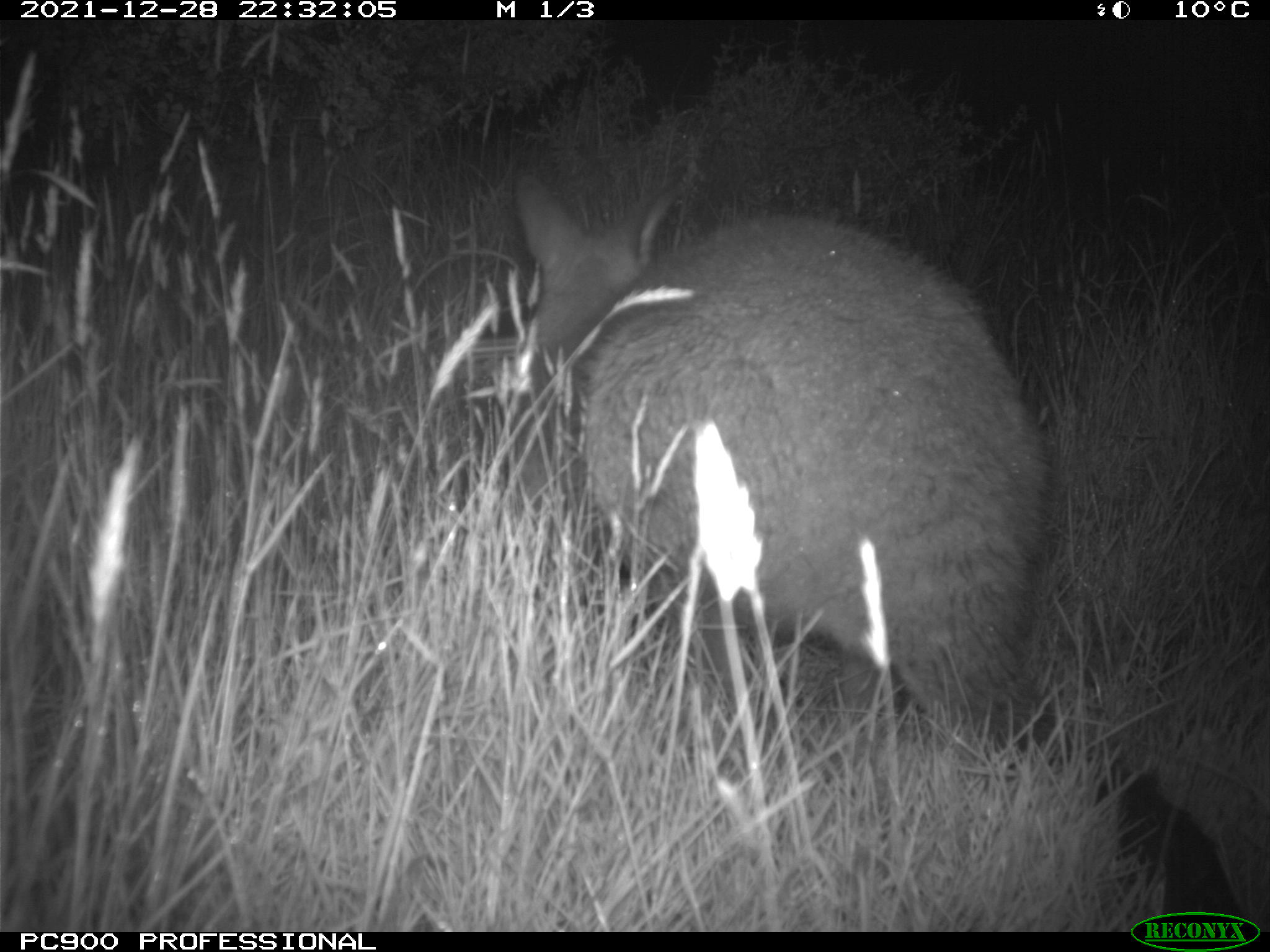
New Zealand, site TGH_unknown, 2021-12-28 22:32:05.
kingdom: Animalia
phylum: Chordata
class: Mammalia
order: Diprotodontia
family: Macropodidae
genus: Notamacropus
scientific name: Notamacropus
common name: wallaby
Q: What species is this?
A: Wallaby (Notamacropus).